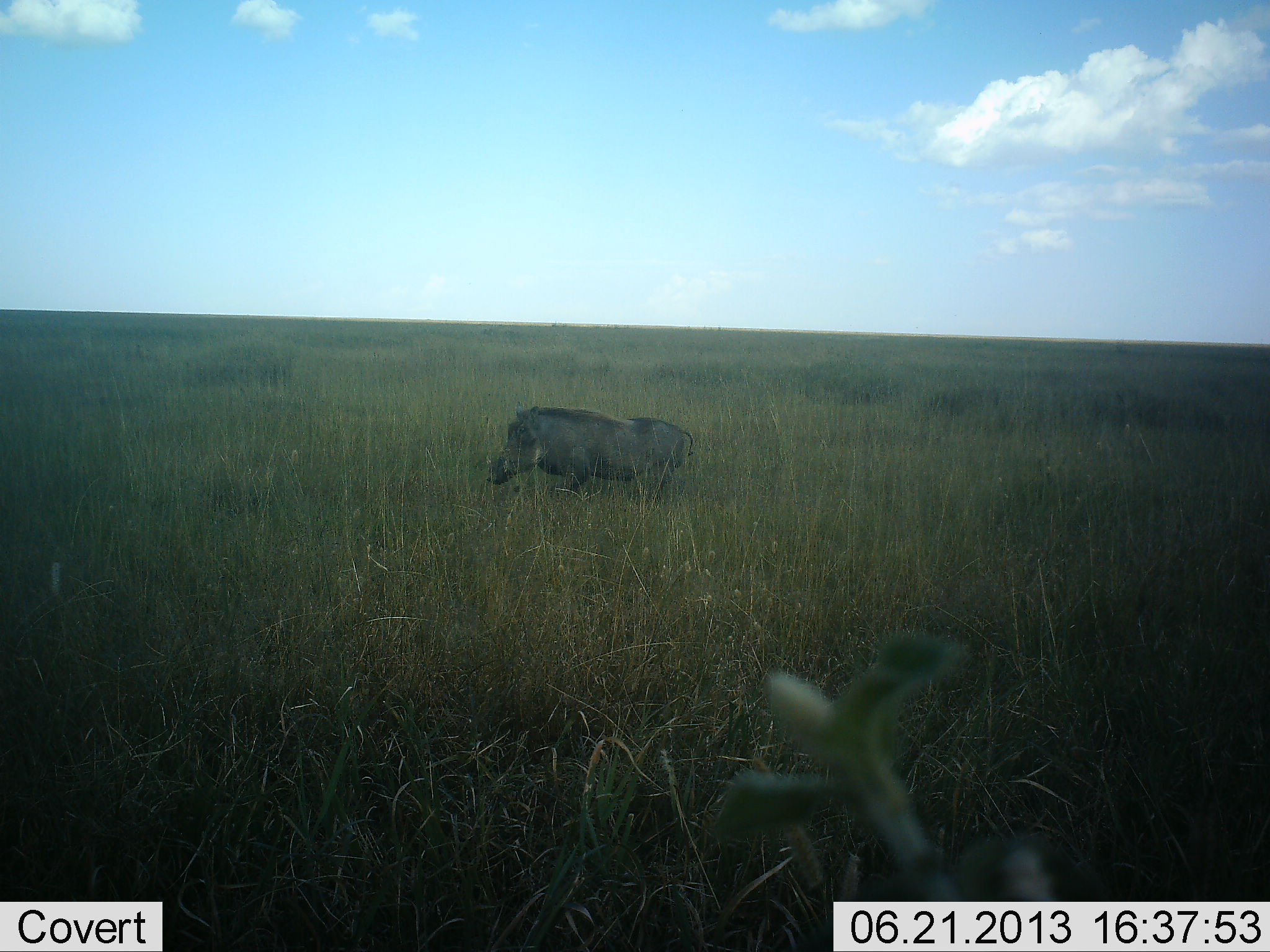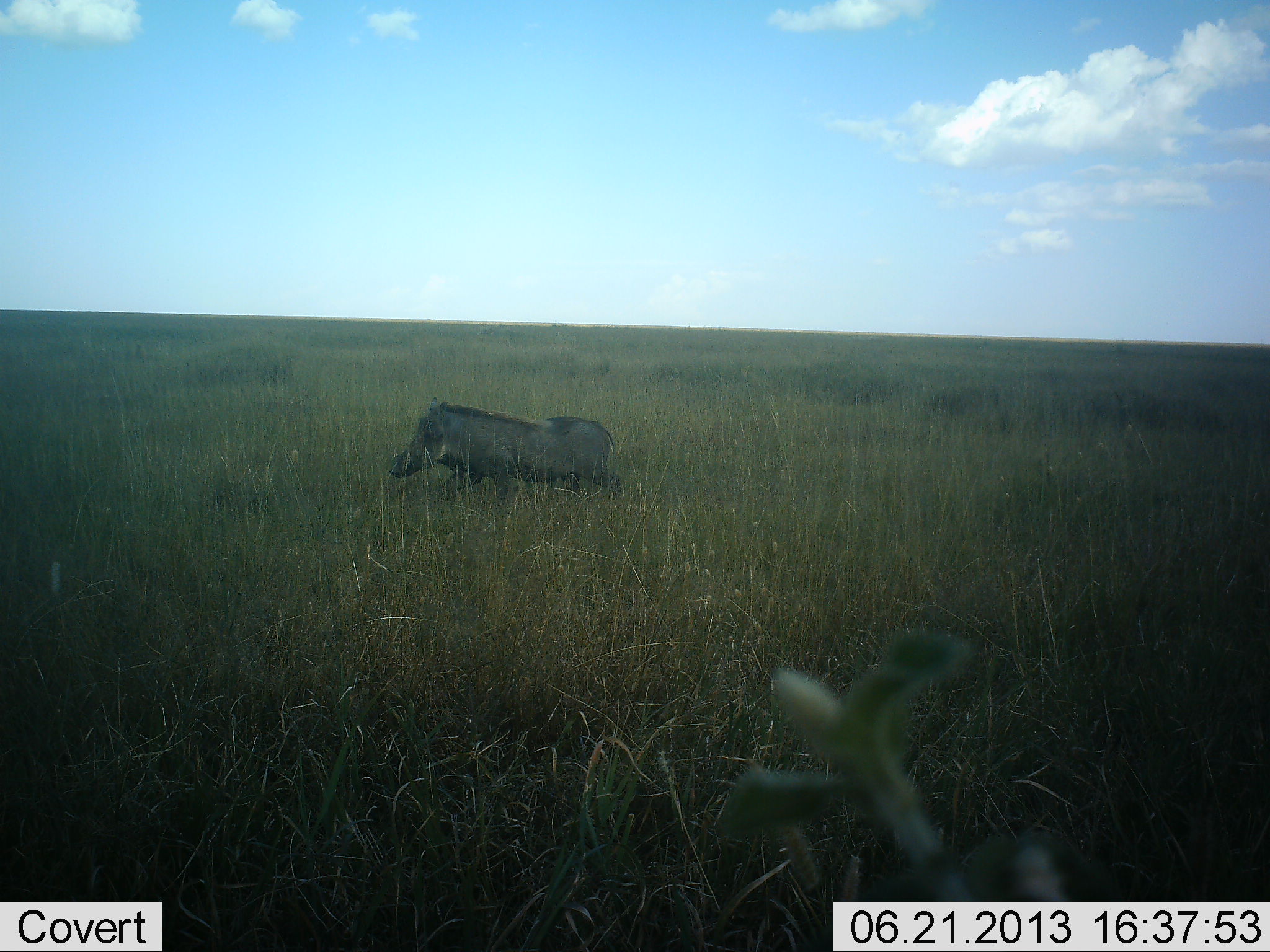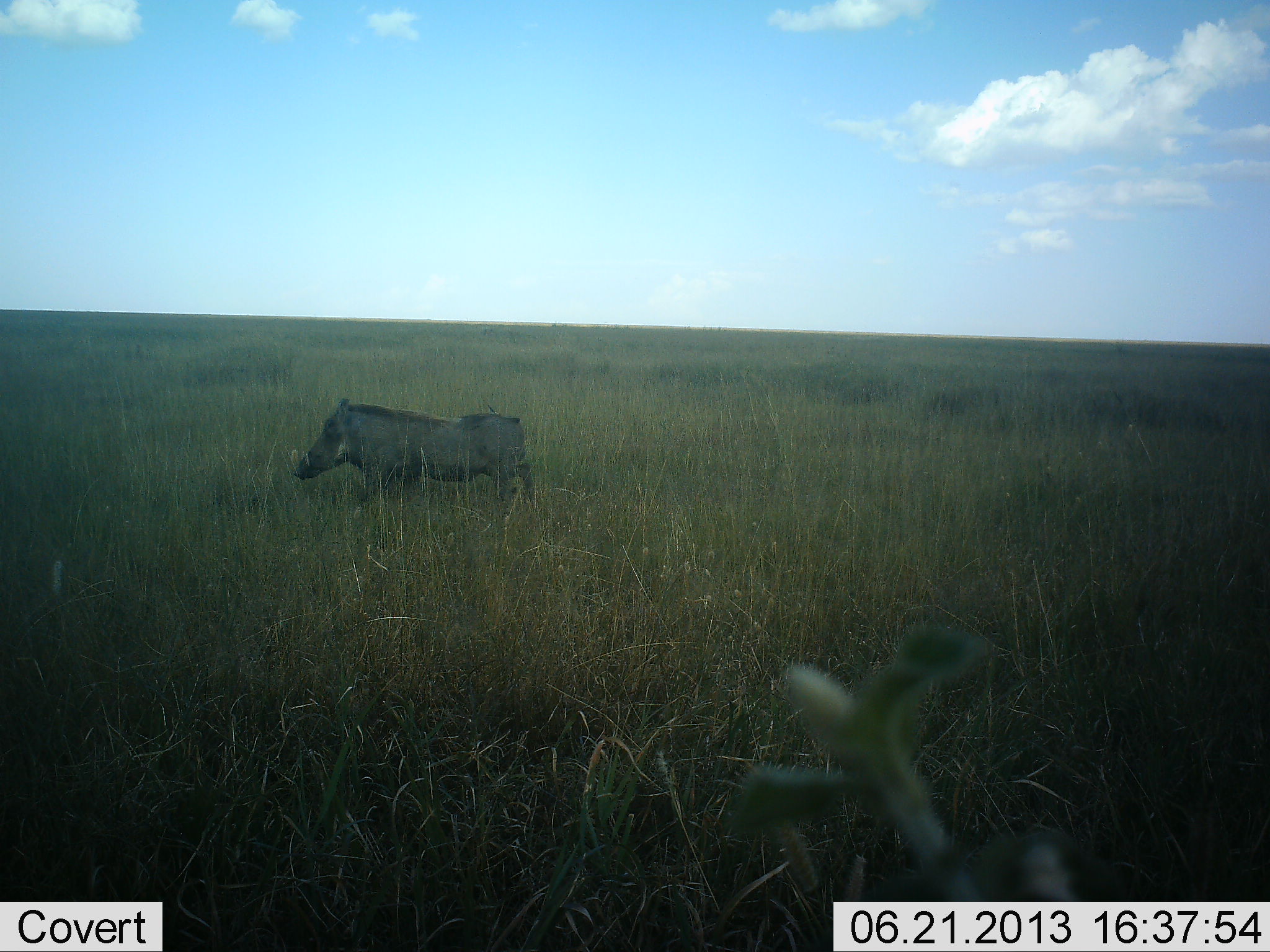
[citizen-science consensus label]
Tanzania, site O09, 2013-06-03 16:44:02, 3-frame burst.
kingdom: Animalia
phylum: Chordata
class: Mammalia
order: Artiodactyla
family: Suidae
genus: Phacochoerus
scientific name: Phacochoerus africanus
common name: warthog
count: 1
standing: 0%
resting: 0%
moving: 100%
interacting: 0%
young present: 0%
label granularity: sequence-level